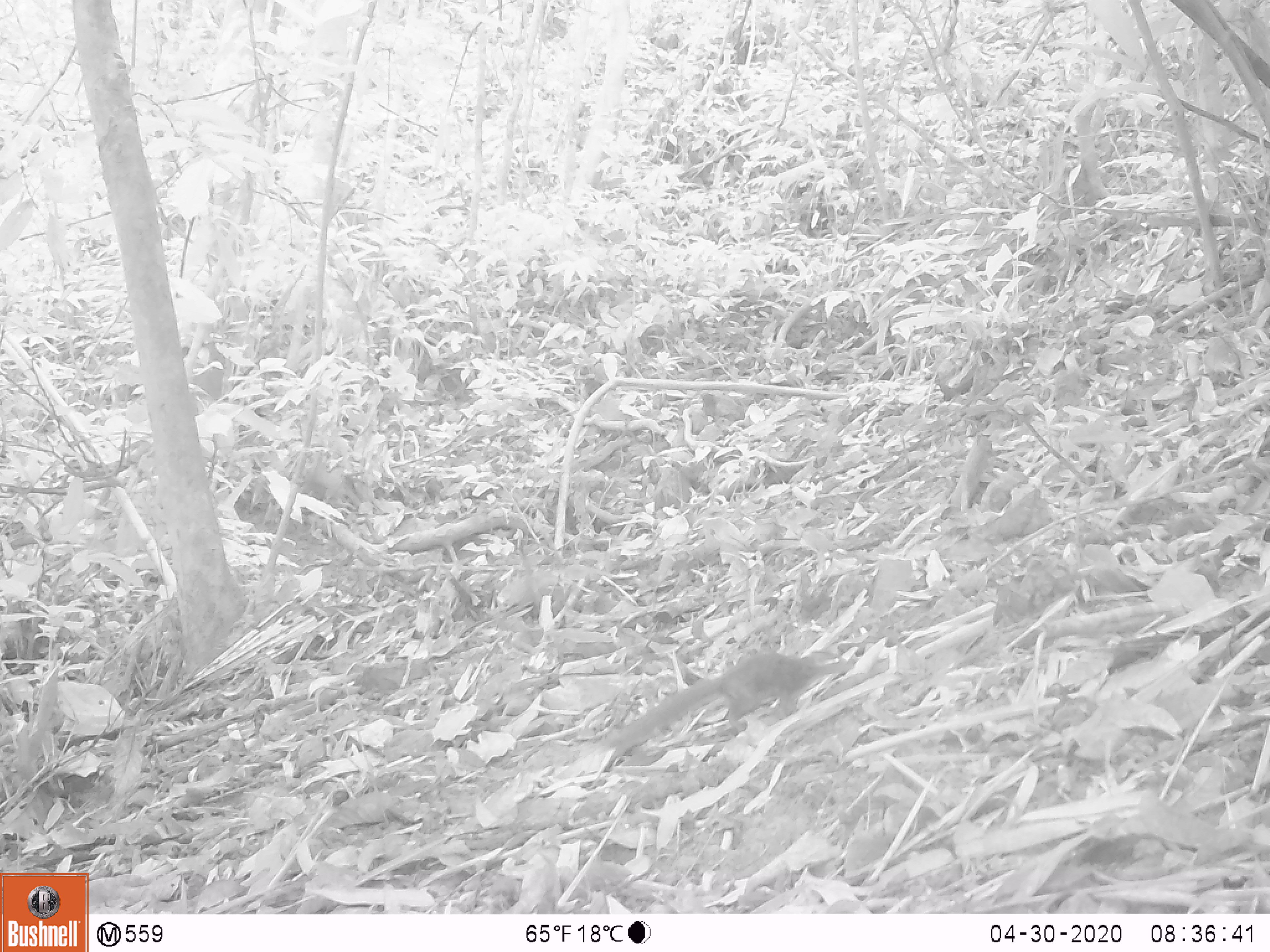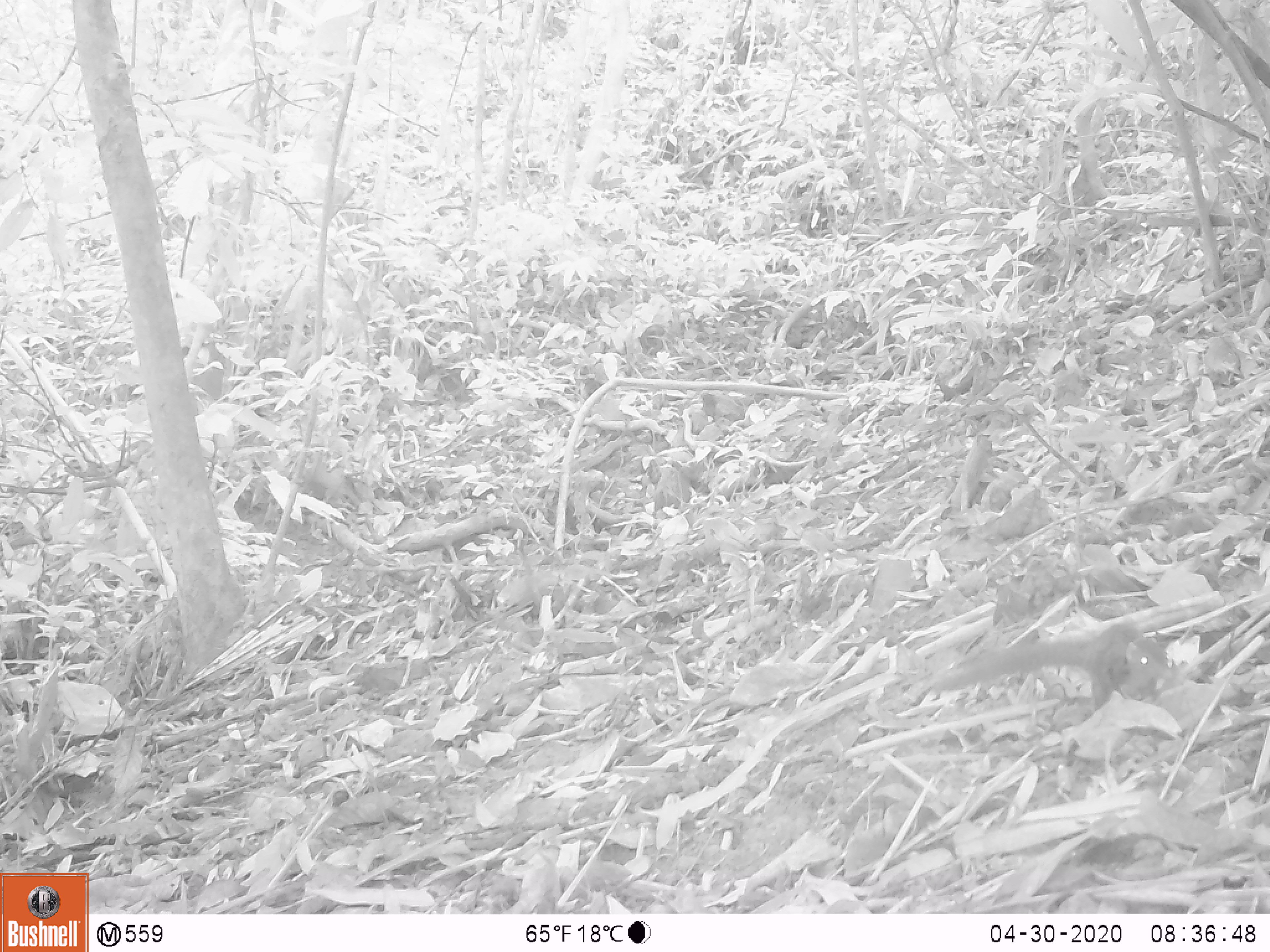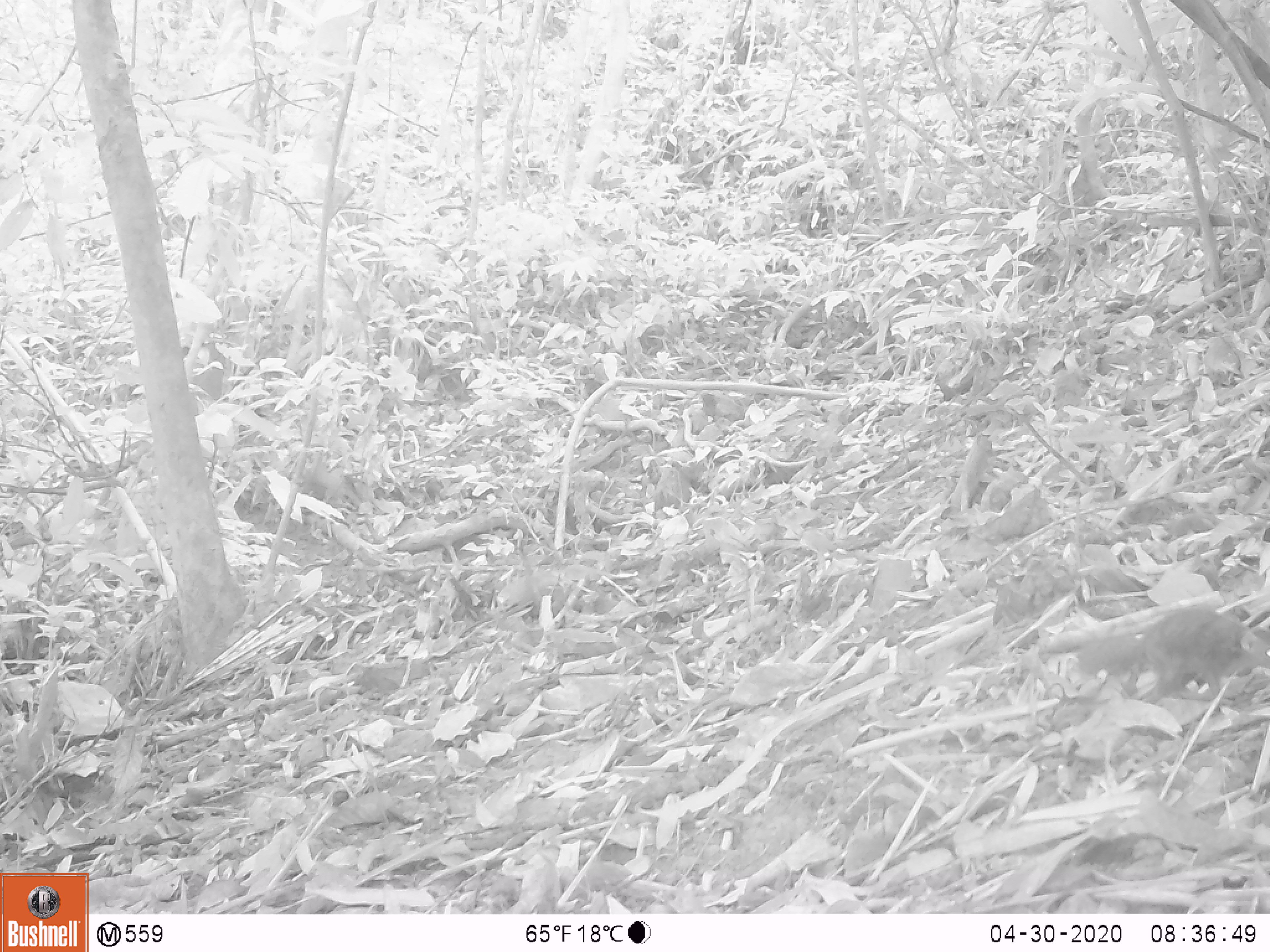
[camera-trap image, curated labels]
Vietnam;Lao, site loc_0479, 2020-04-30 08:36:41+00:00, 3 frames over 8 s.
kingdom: Animalia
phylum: Chordata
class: Mammalia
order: Scandentia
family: Tupaiidae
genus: Tupaia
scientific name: Tupaia belangeri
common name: northern treeshrew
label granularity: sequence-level